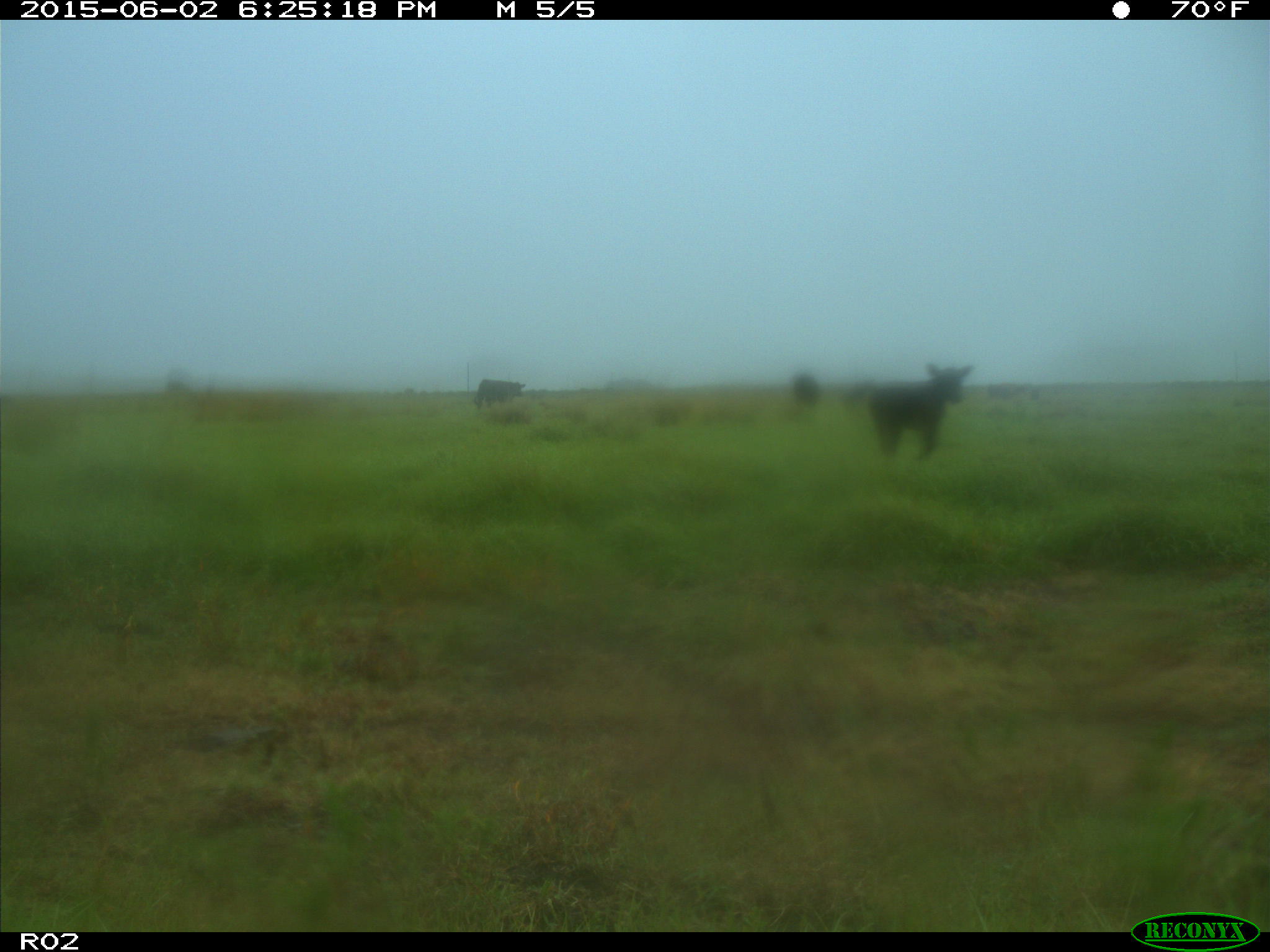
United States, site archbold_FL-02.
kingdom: Animalia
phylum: Chordata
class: Mammalia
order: Artiodactyla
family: Bovidae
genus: Bos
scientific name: Bos taurus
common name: domestic cow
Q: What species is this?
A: Bos taurus (domestic cow).